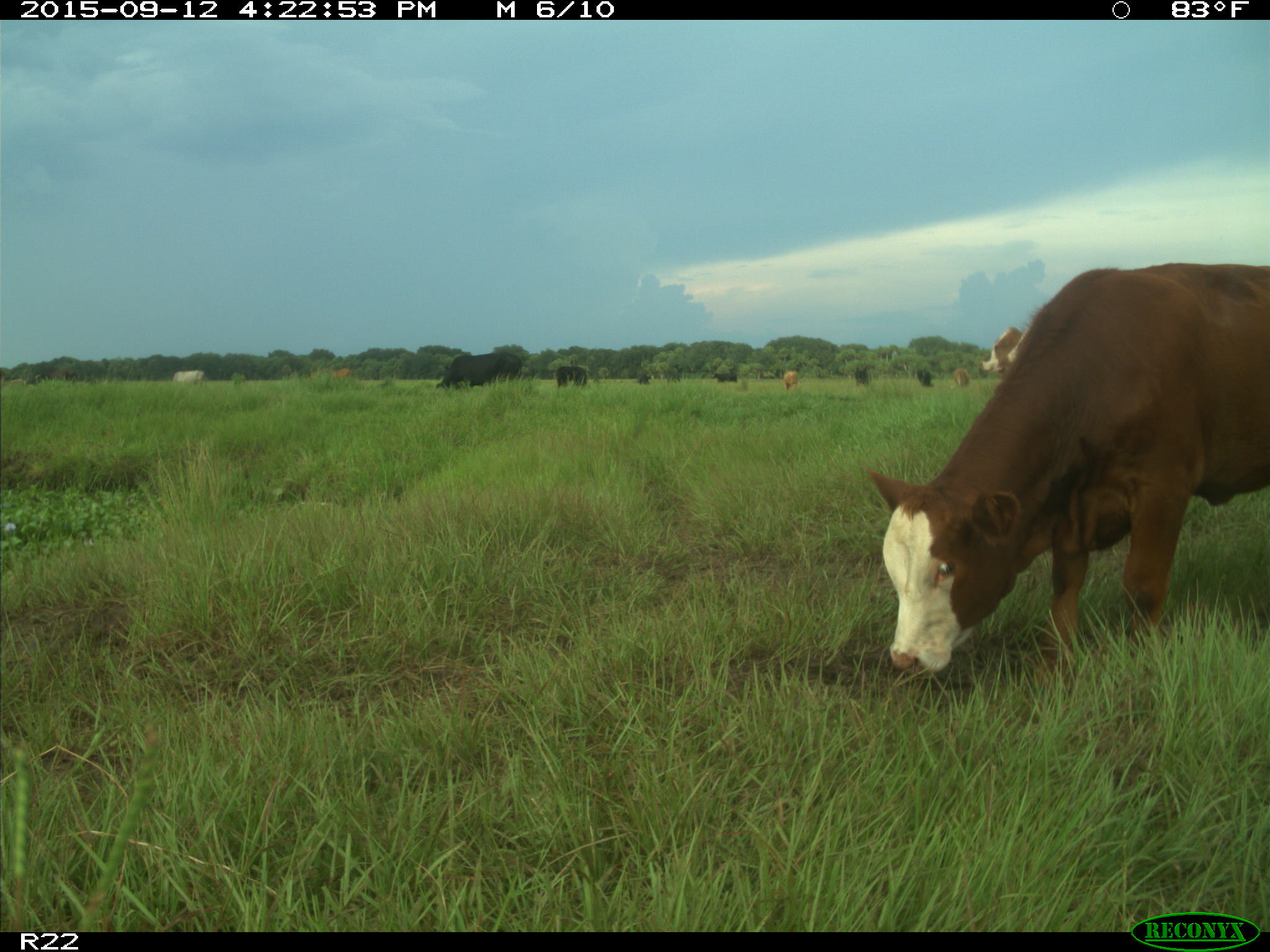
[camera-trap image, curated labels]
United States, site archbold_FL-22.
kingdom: Animalia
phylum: Chordata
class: Mammalia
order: Artiodactyla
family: Bovidae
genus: Bos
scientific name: Bos taurus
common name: domestic cow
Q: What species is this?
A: Bos taurus (domestic cow).